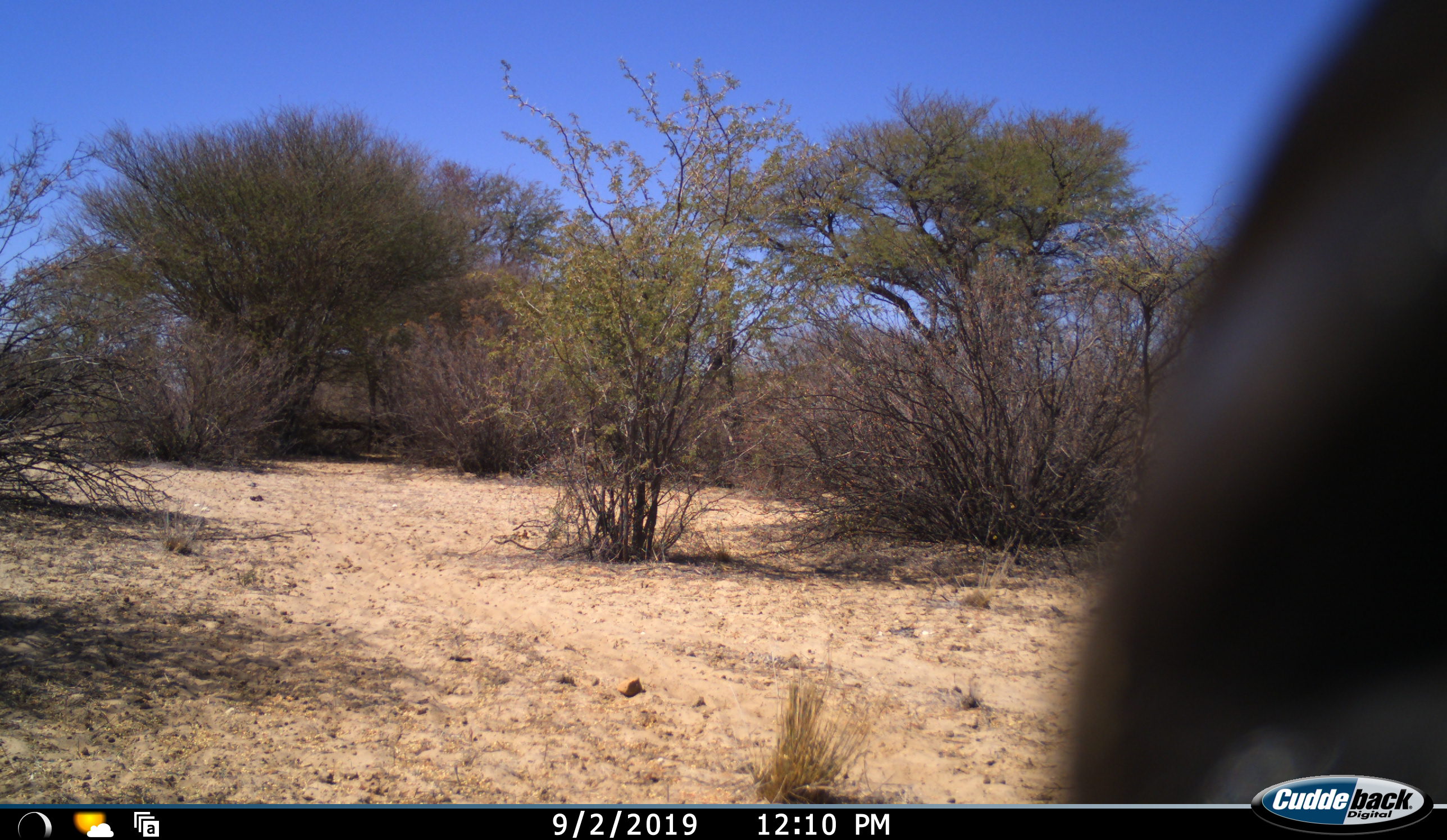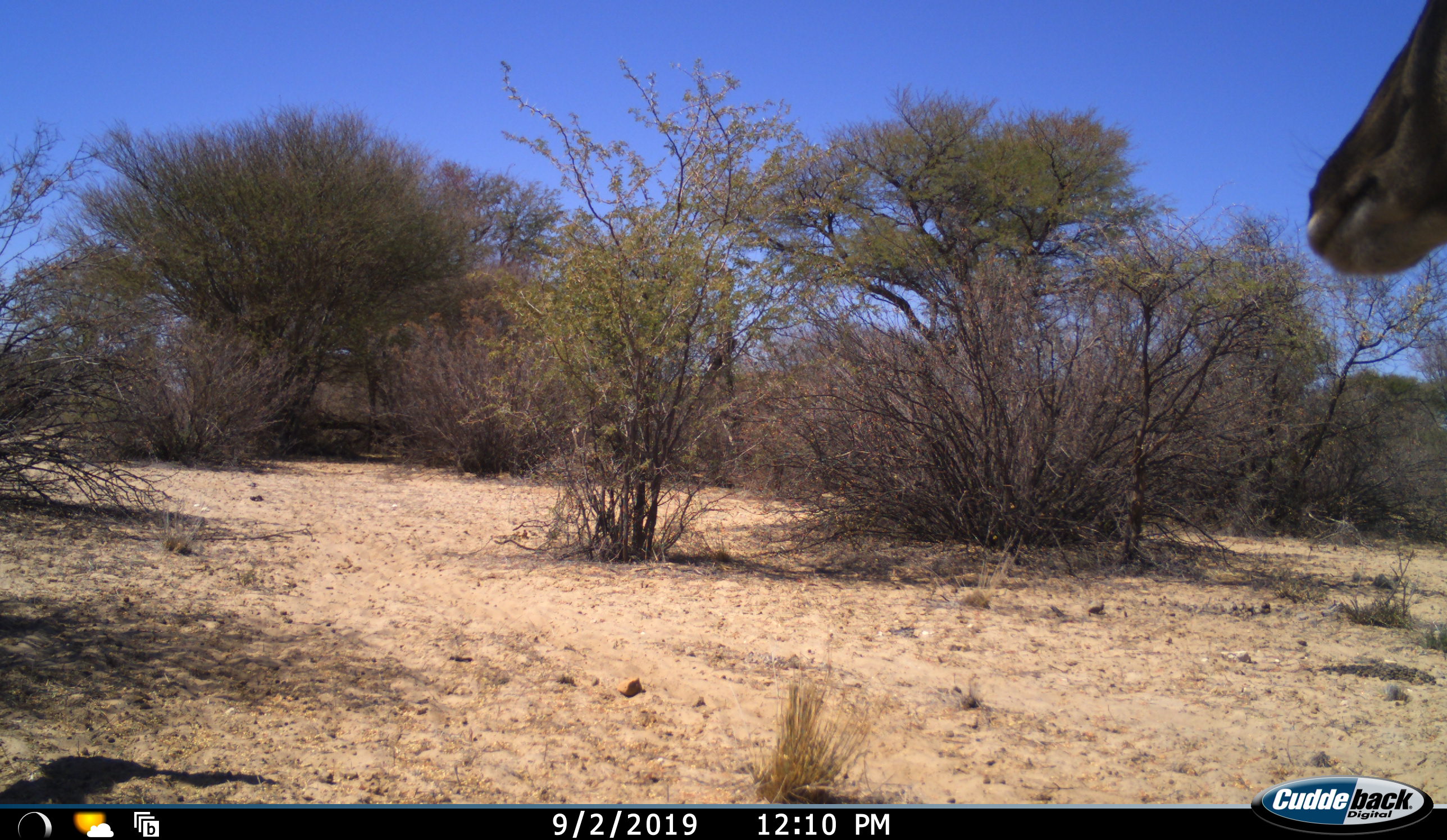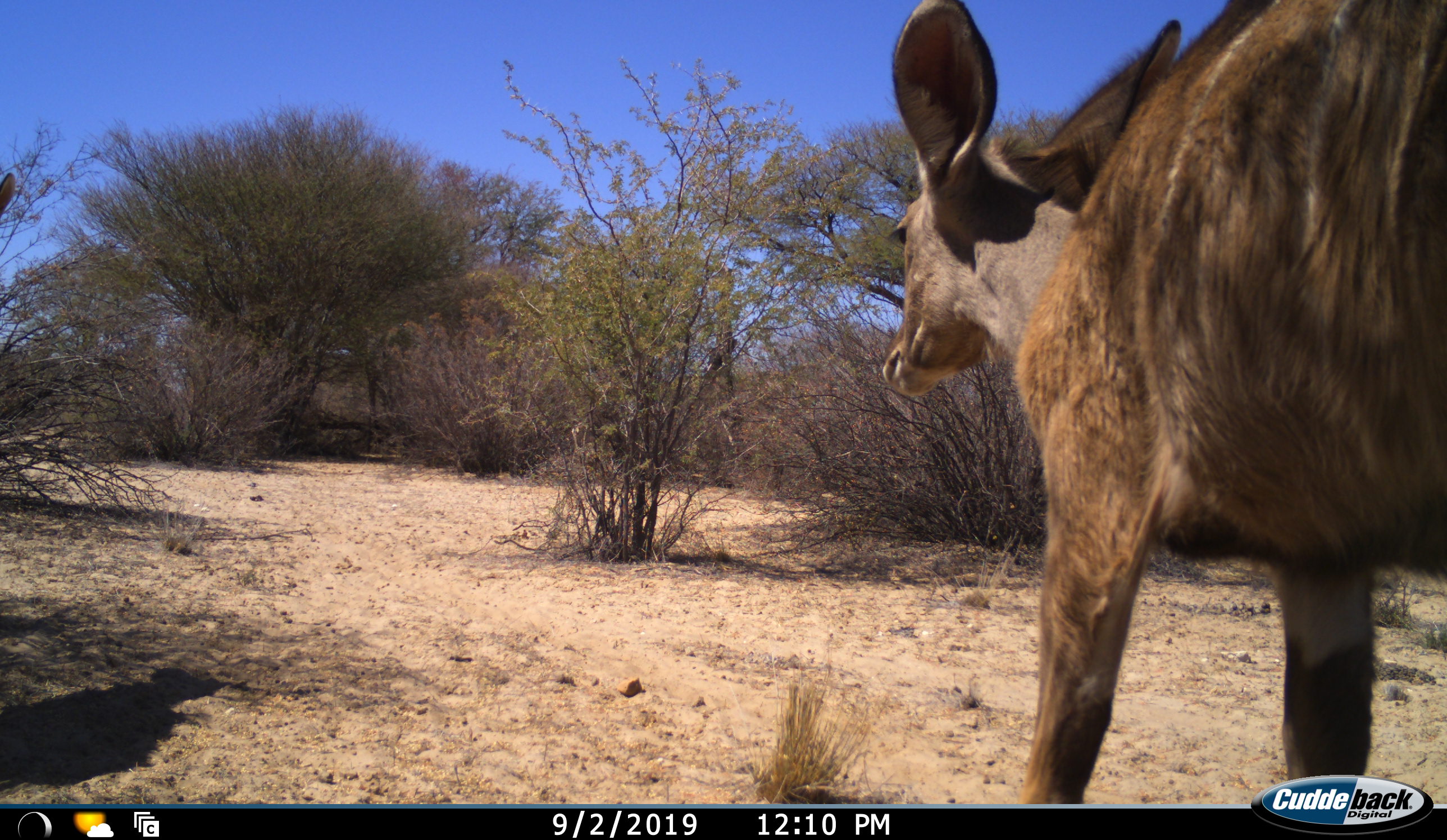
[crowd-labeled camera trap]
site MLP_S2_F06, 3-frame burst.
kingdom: Animalia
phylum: Chordata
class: Mammalia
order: Artiodactyla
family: Bovidae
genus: Tragelaphus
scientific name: Tragelaphus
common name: kudu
Kudu (Tragelaphus), count 1. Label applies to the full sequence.